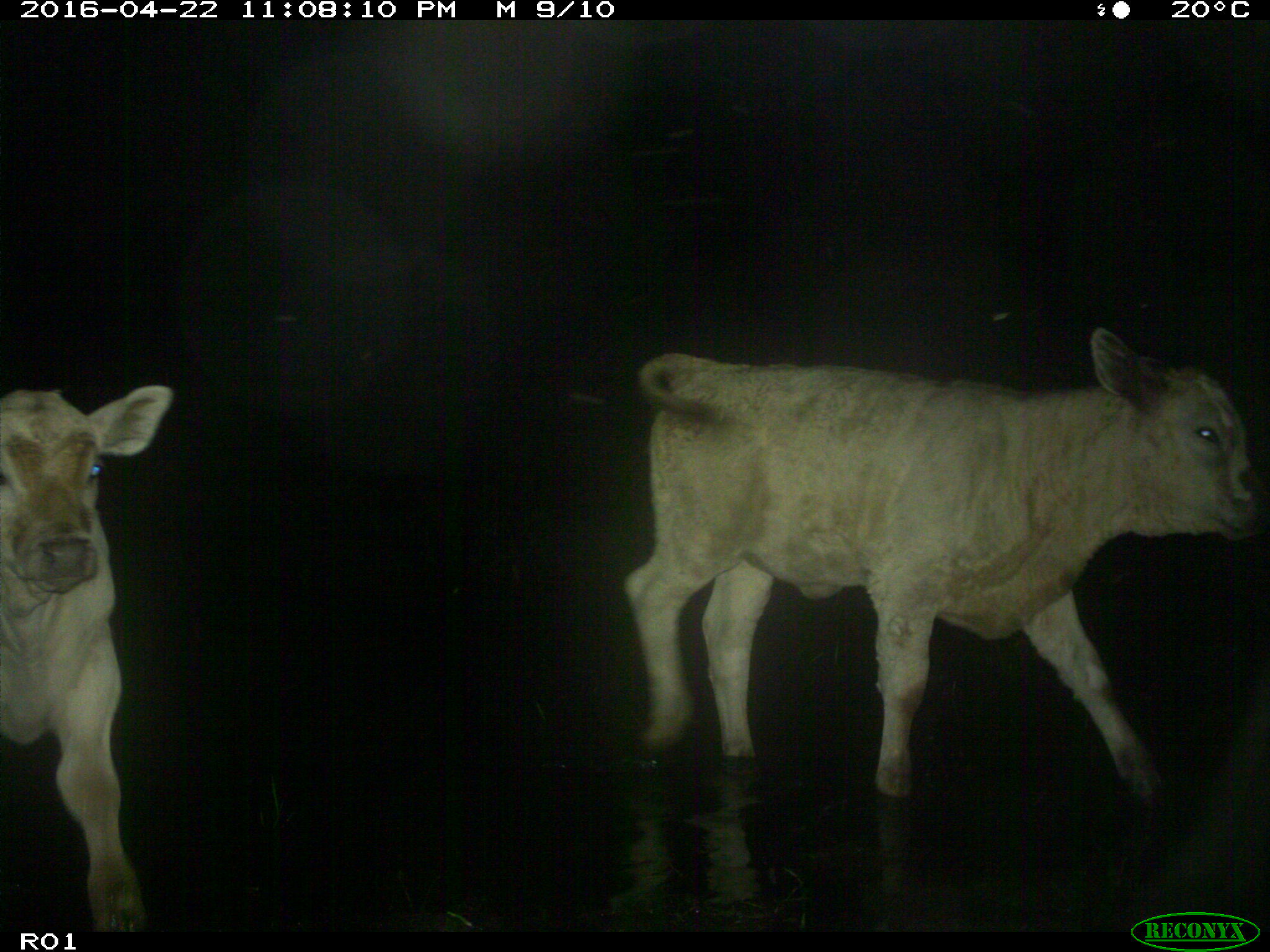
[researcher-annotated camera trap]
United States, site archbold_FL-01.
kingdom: Animalia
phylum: Chordata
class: Mammalia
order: Artiodactyla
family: Bovidae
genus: Bos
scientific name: Bos taurus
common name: domestic cow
Bos taurus (domestic cow).